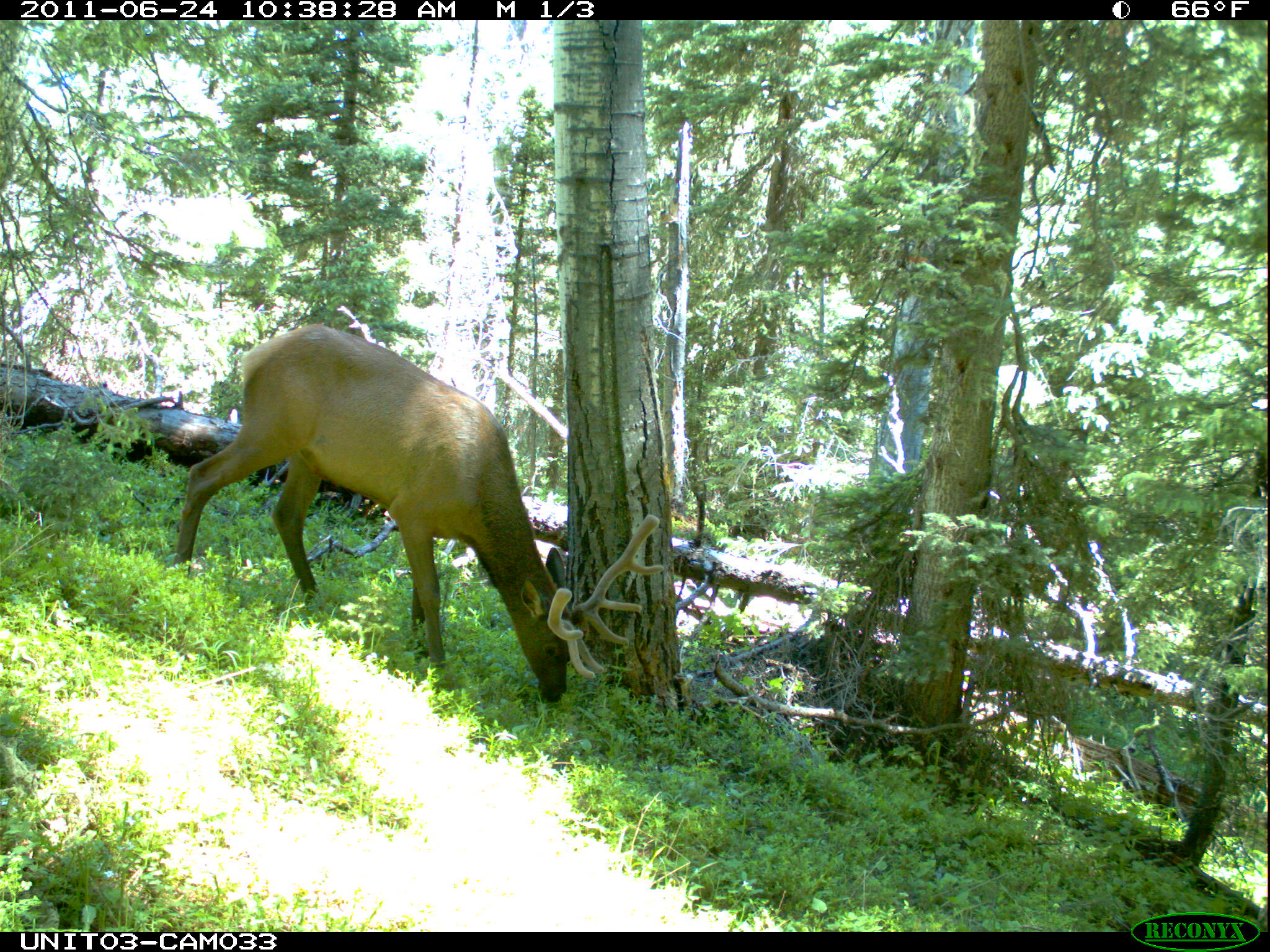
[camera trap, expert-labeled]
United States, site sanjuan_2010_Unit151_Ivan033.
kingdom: Animalia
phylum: Chordata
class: Mammalia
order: Artiodactyla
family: Cervidae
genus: Cervus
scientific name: Cervus elaphus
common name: red deer